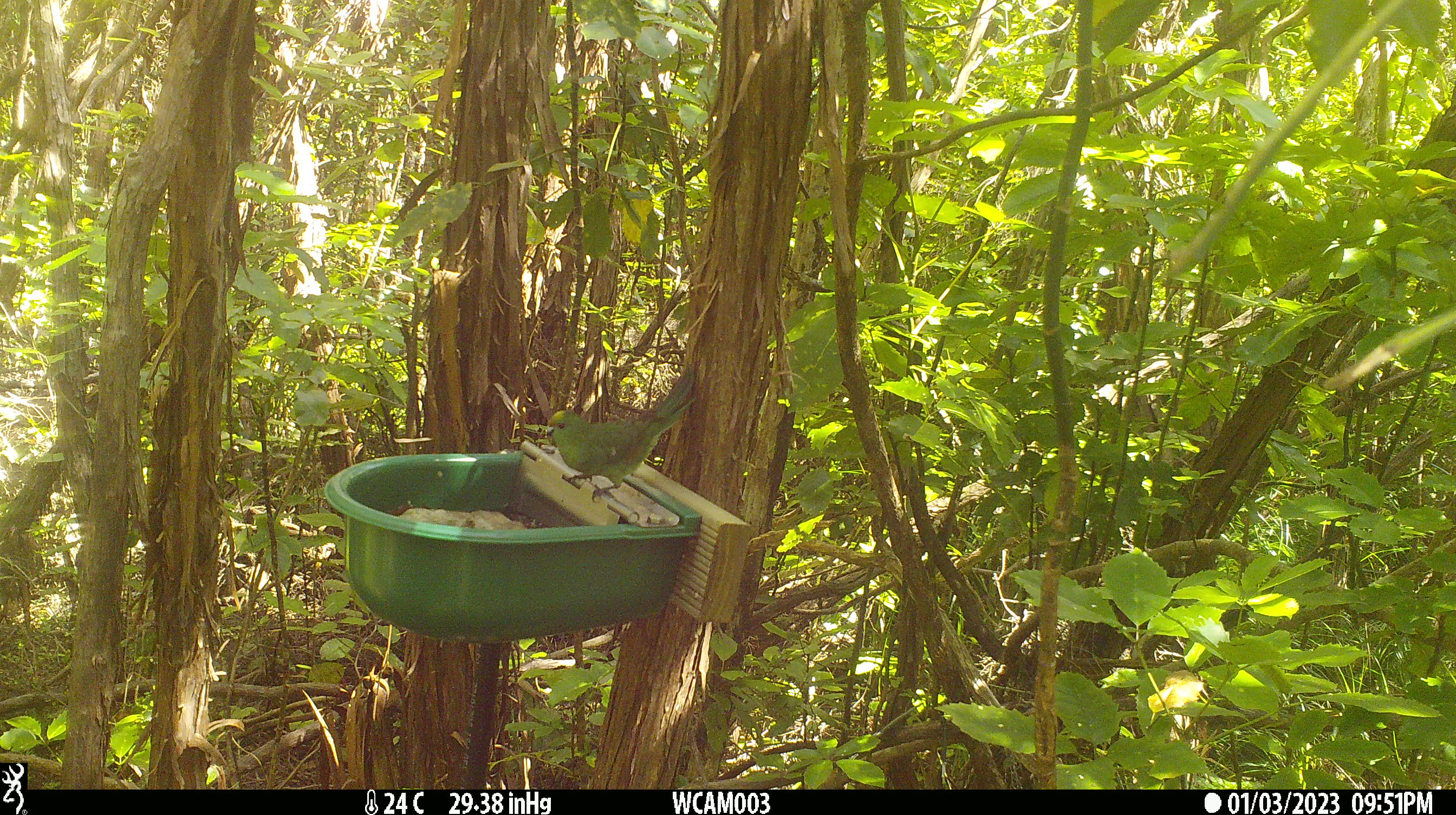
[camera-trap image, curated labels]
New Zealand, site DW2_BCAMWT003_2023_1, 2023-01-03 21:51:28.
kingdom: Animalia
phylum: Chordata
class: Aves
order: Psittaciformes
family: Psittaculidae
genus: Cyanoramphus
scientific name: Cyanoramphus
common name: parakeet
Parakeet (Cyanoramphus).